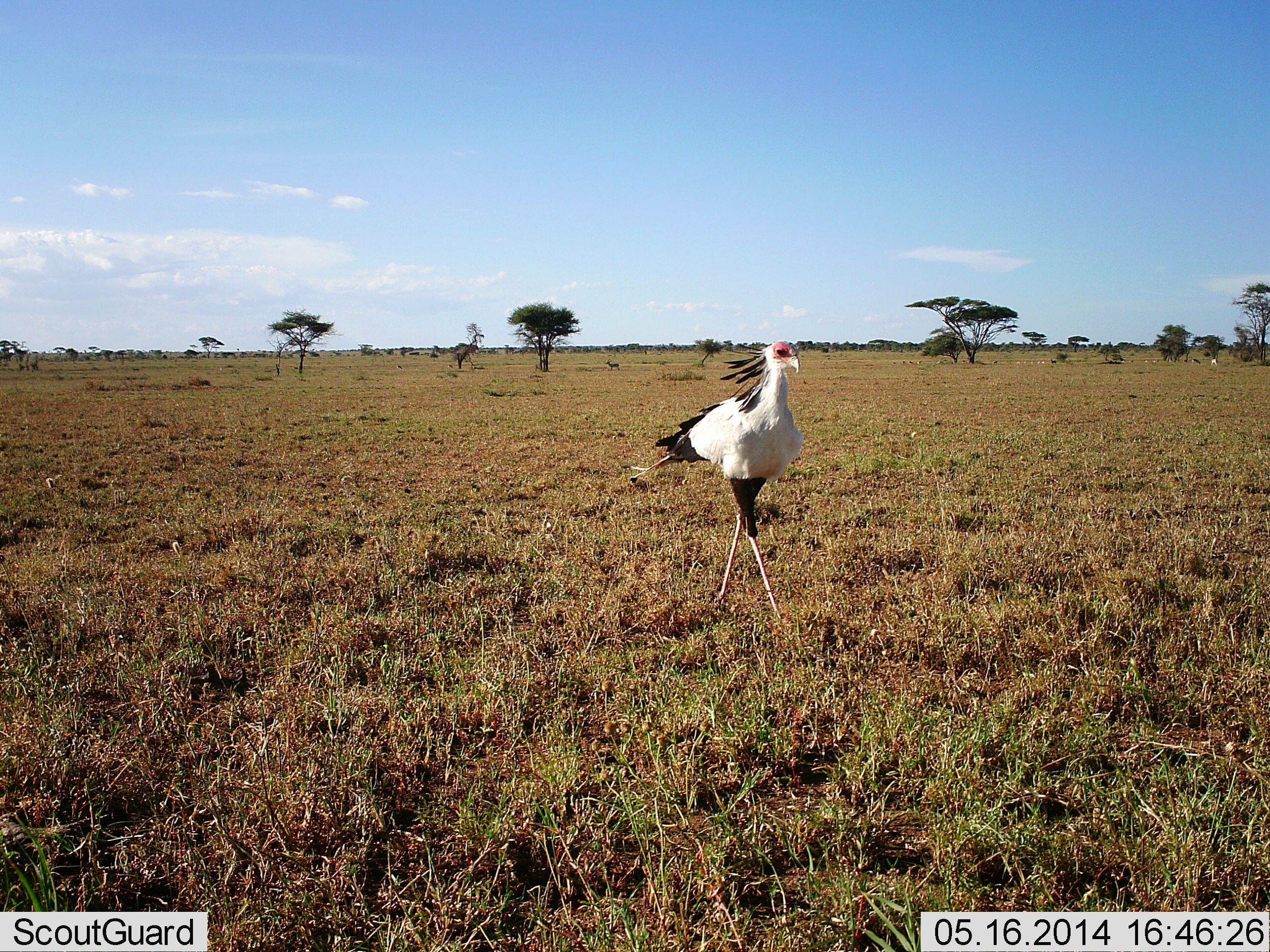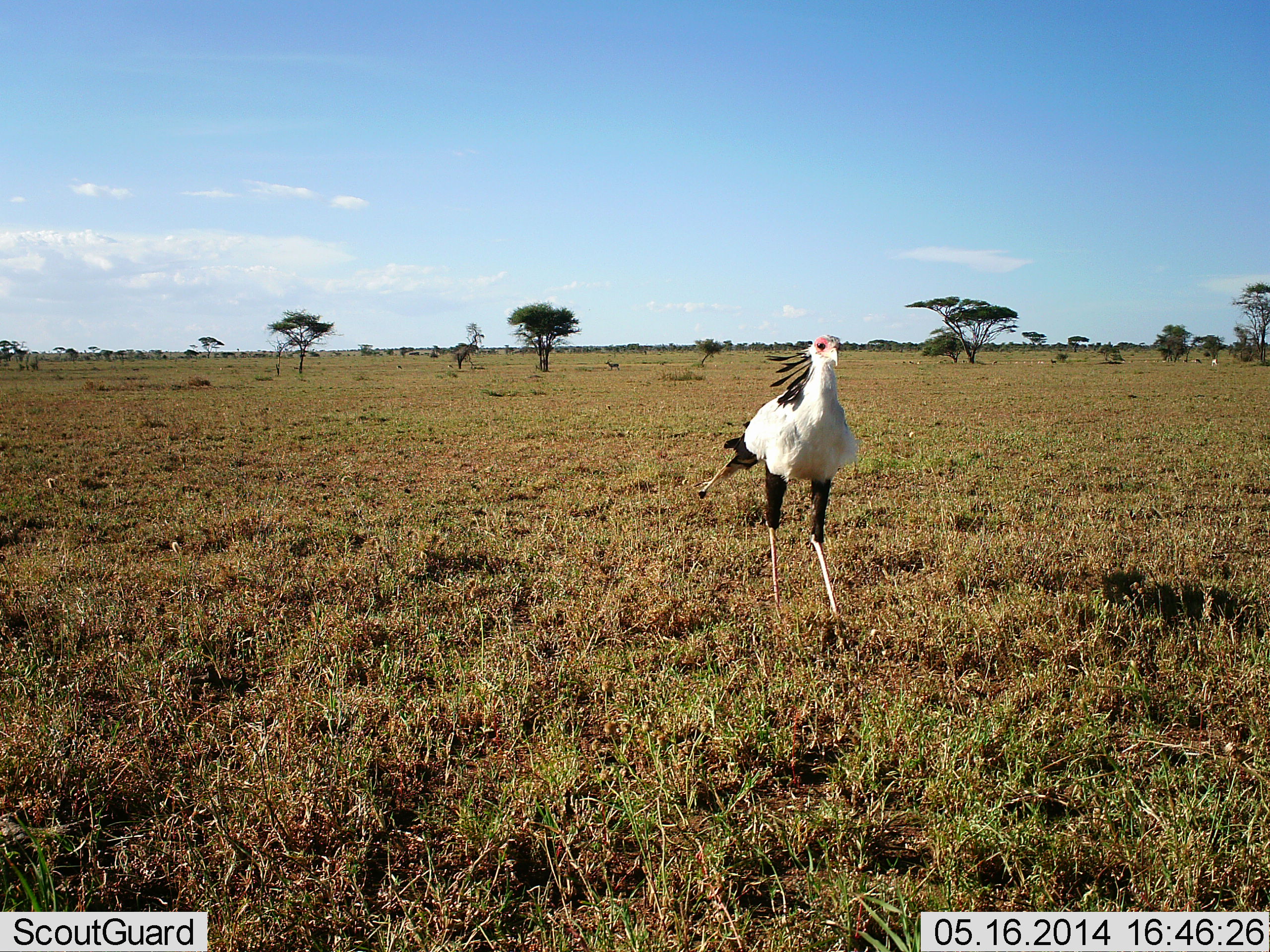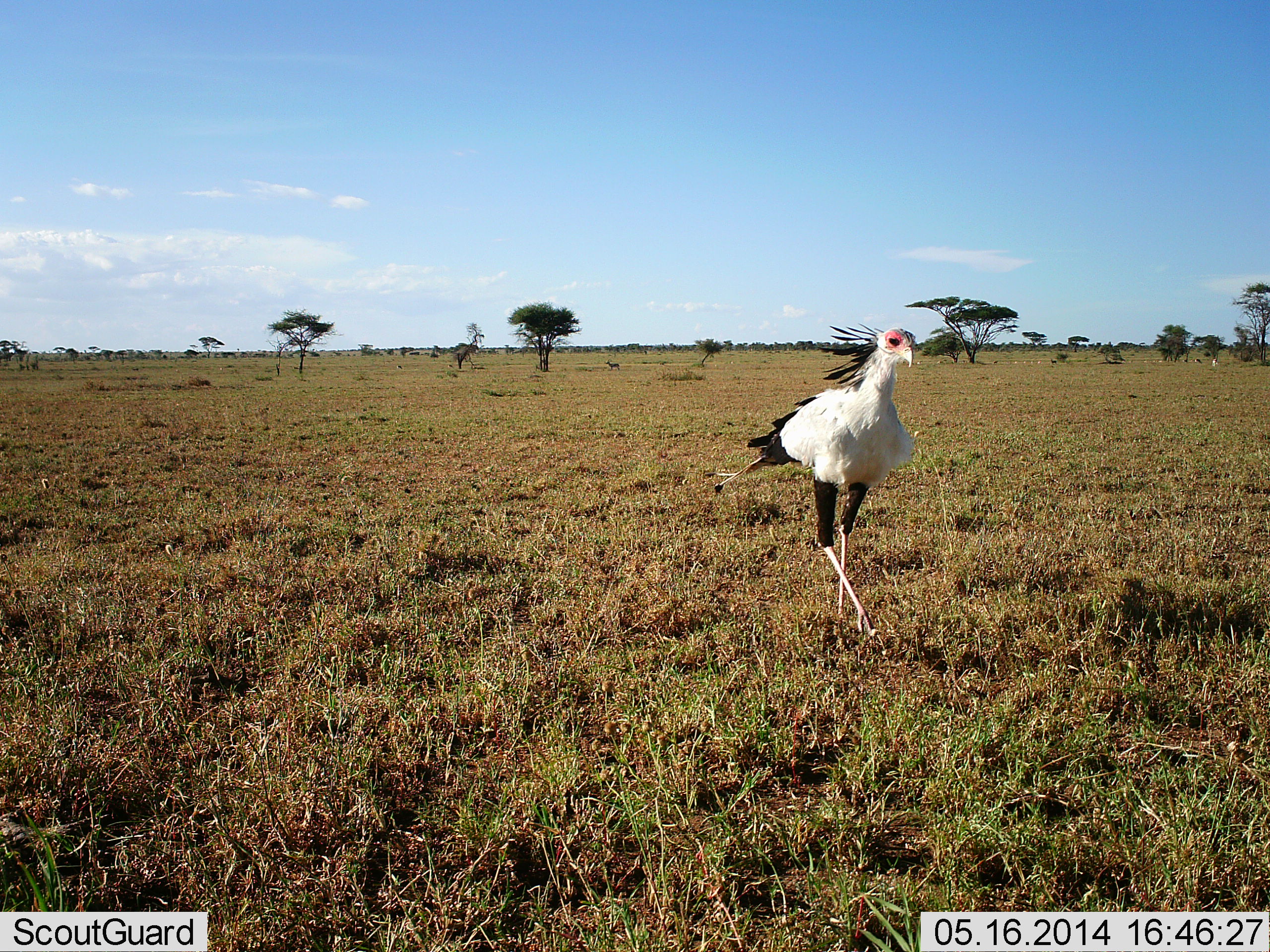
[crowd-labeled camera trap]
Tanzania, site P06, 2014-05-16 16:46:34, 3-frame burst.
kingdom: Animalia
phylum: Chordata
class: Aves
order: Accipitriformes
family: Sagittariidae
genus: Sagittarius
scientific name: Sagittarius serpentarius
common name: secretary bird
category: secretarybird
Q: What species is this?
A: Secretarybird (secretary bird) (Sagittarius serpentarius).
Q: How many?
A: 1.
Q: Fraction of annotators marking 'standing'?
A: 0%.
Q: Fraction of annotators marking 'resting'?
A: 0%.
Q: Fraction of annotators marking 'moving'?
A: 100%.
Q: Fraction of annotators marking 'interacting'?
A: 0%.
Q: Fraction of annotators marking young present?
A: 0%.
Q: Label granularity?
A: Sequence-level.